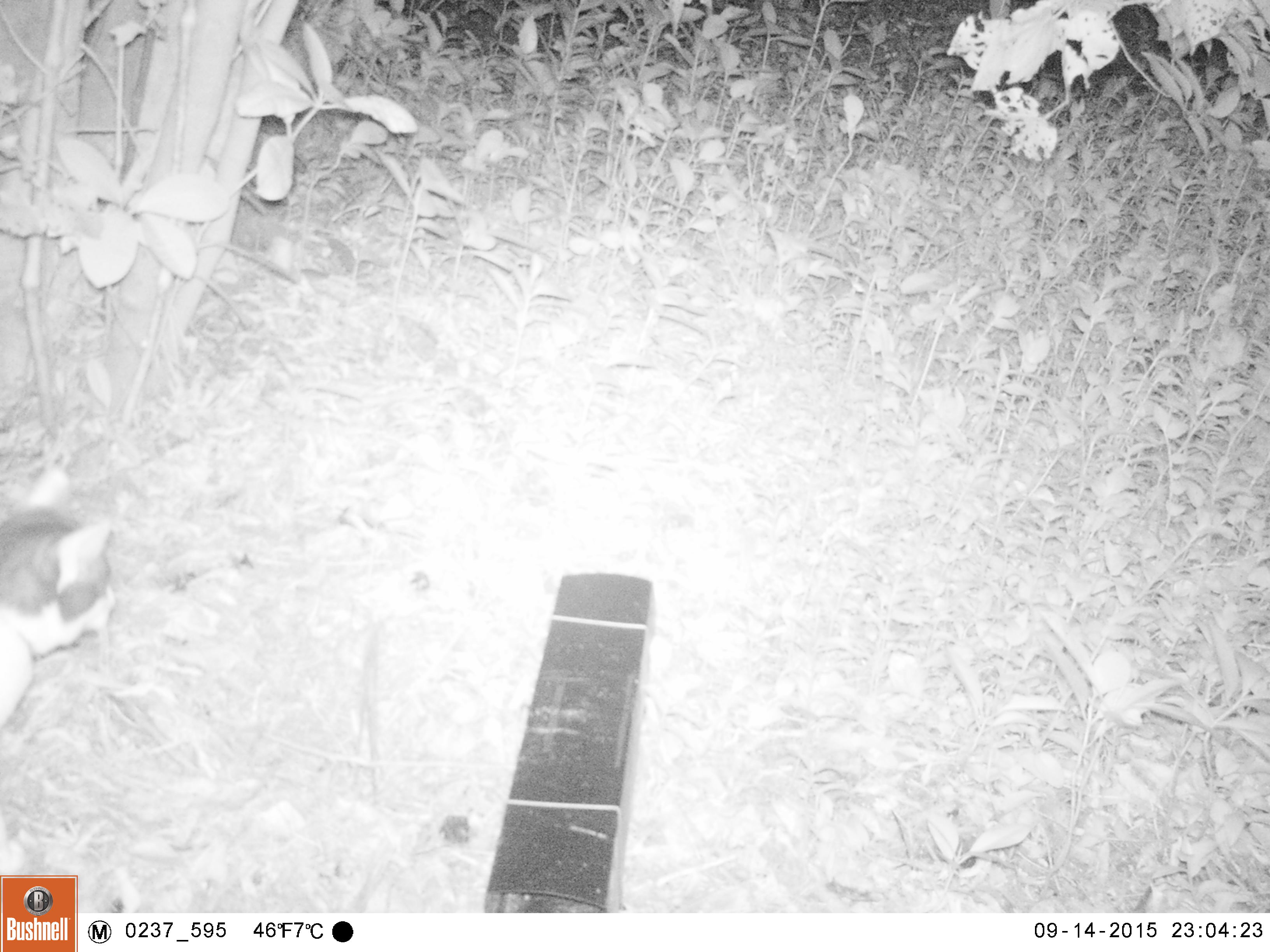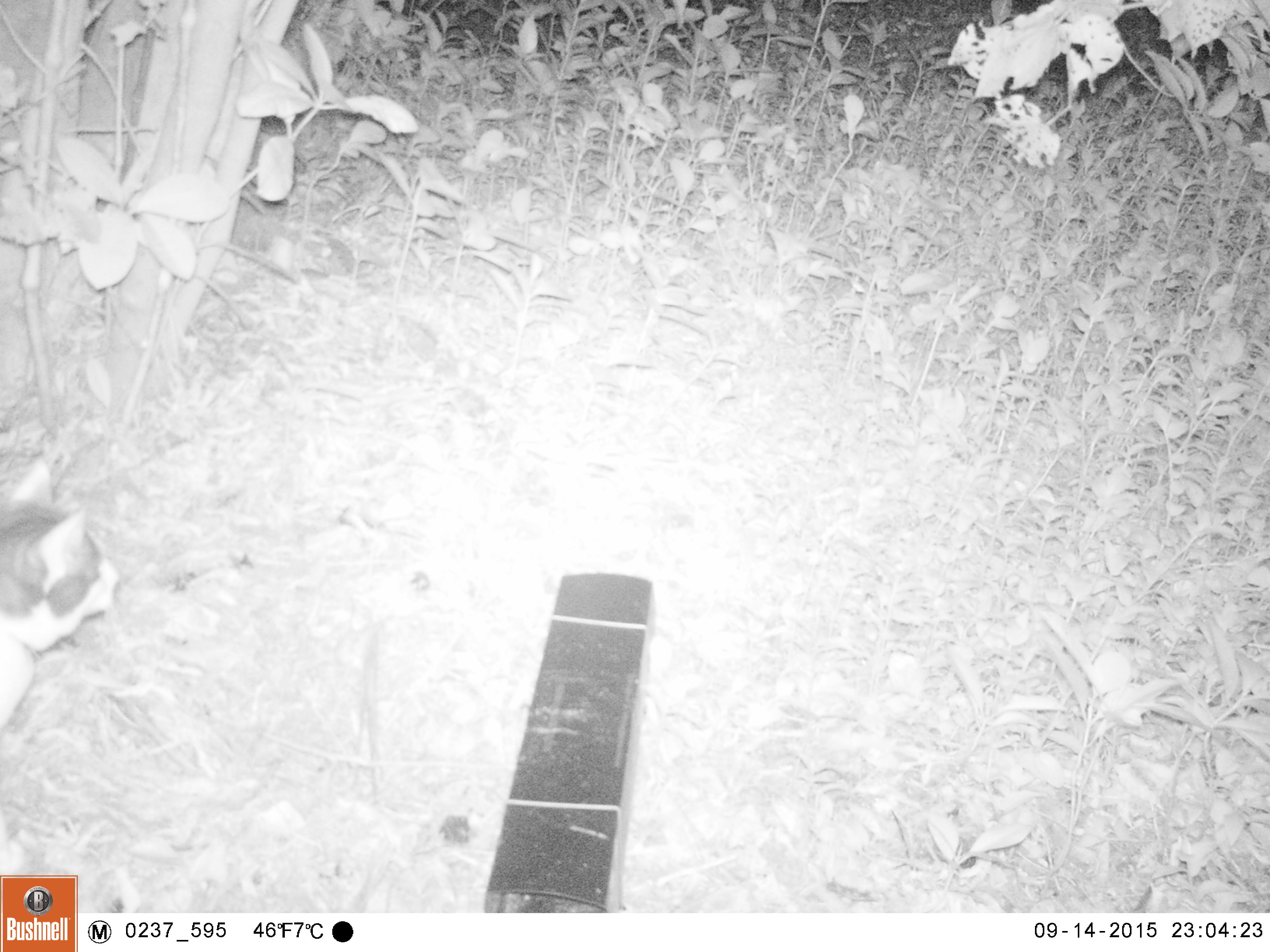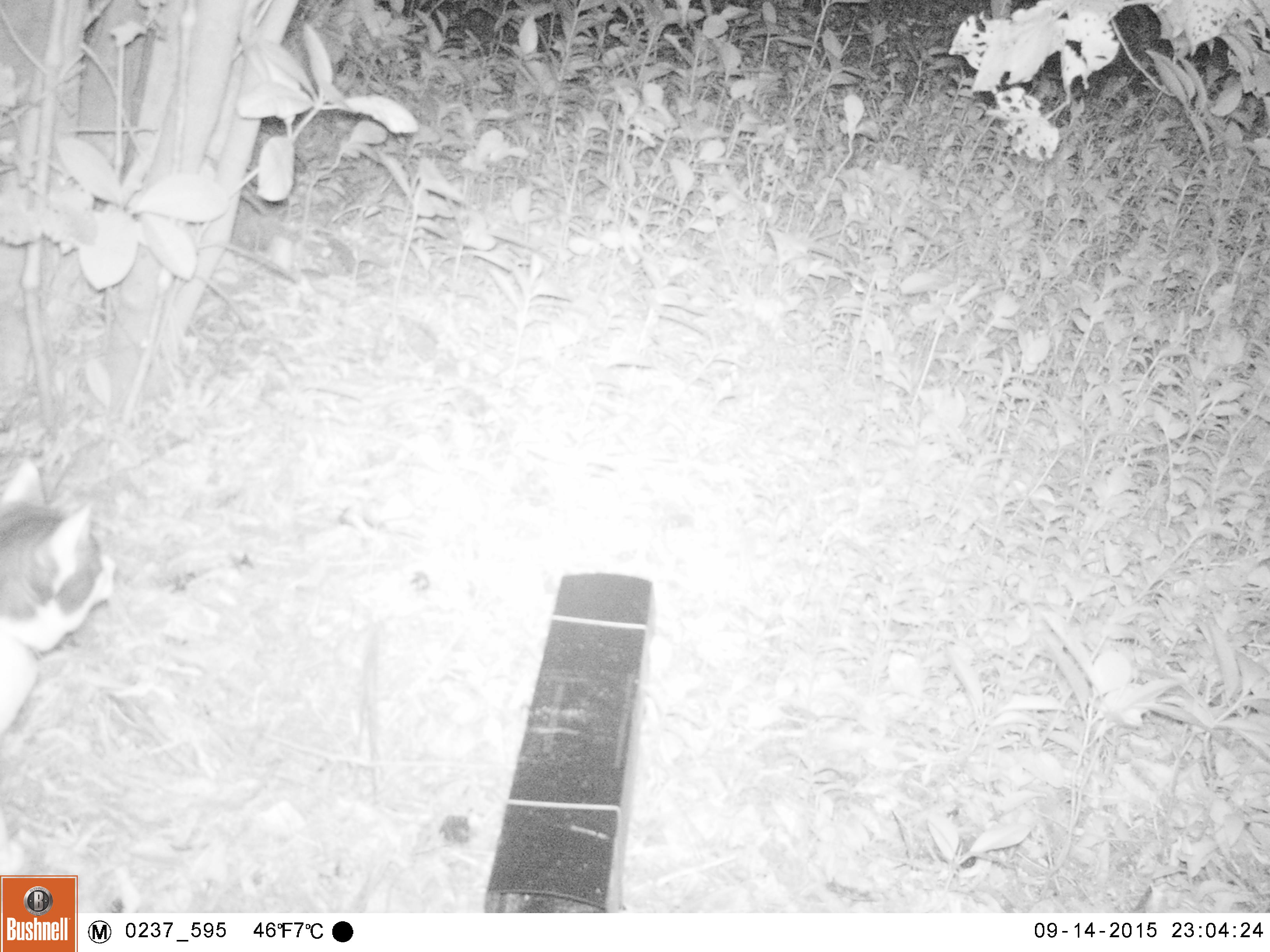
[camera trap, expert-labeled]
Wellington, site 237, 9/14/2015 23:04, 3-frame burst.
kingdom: Animalia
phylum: Chordata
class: Mammalia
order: Carnivora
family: Felidae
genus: Felis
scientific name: Felis catus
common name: cat